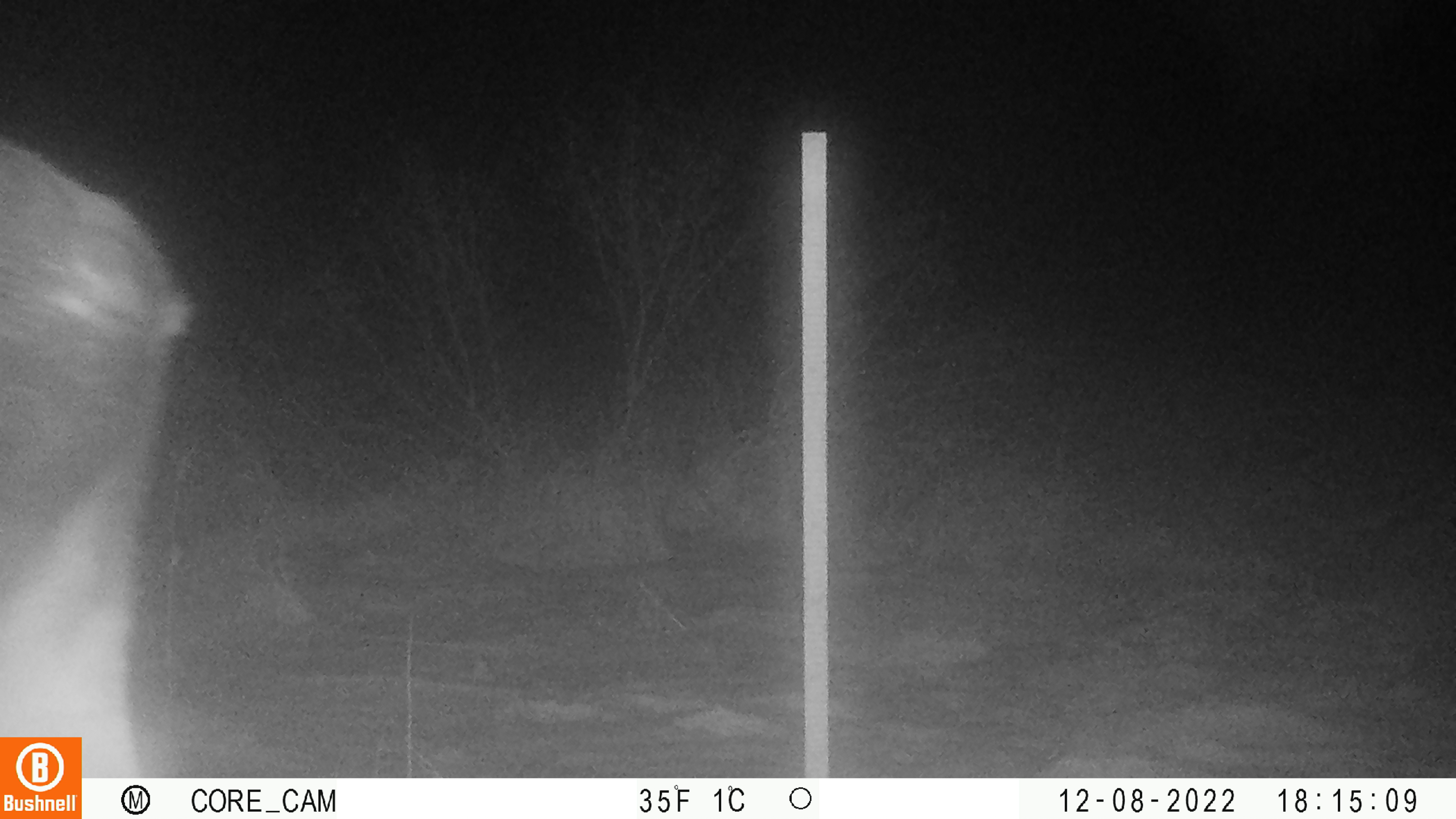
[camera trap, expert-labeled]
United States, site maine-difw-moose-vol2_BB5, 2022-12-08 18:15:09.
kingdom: Animalia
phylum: Chordata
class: Mammalia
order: Artiodactyla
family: Cervidae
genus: Alces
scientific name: Alces alces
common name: moose